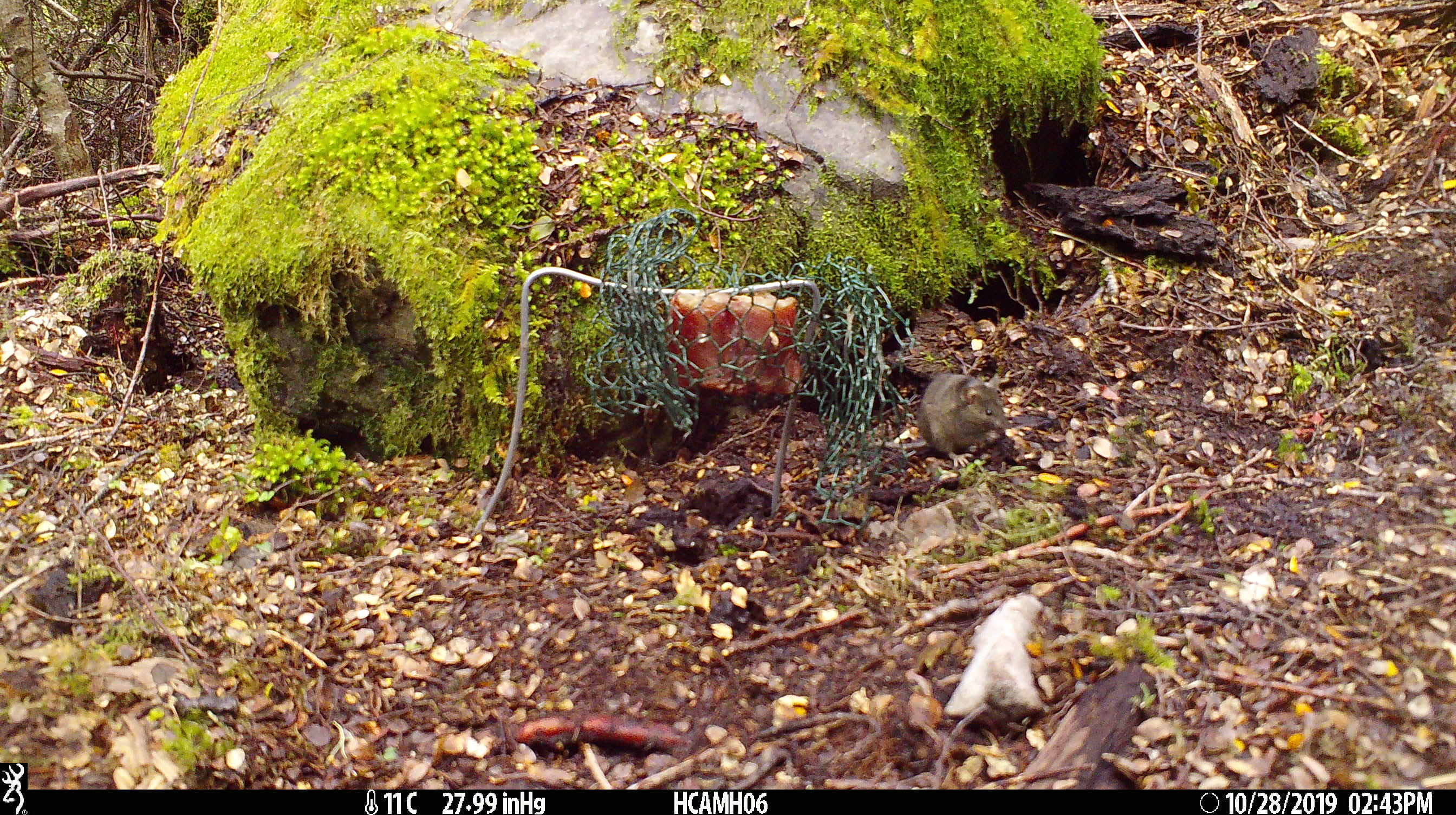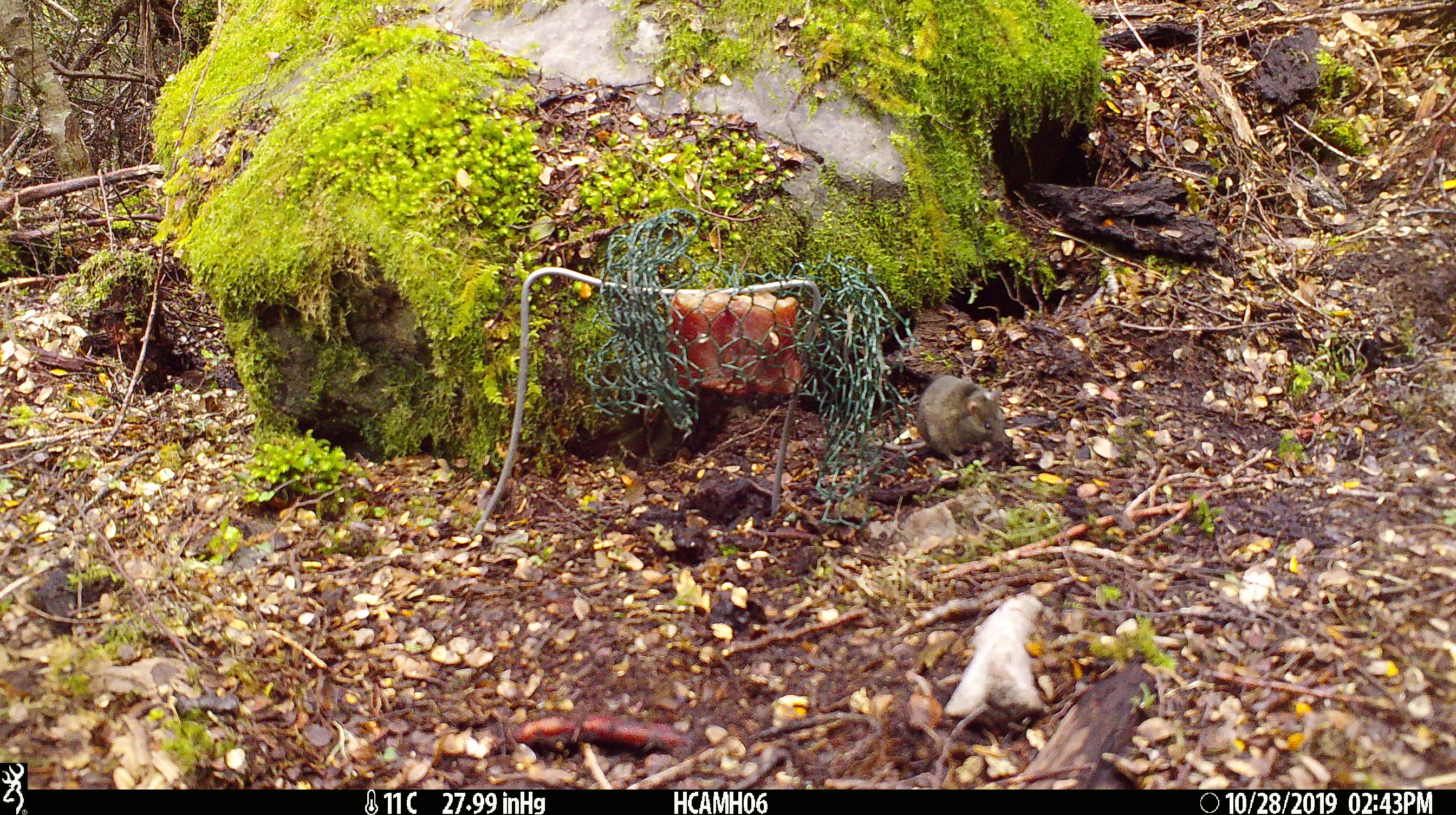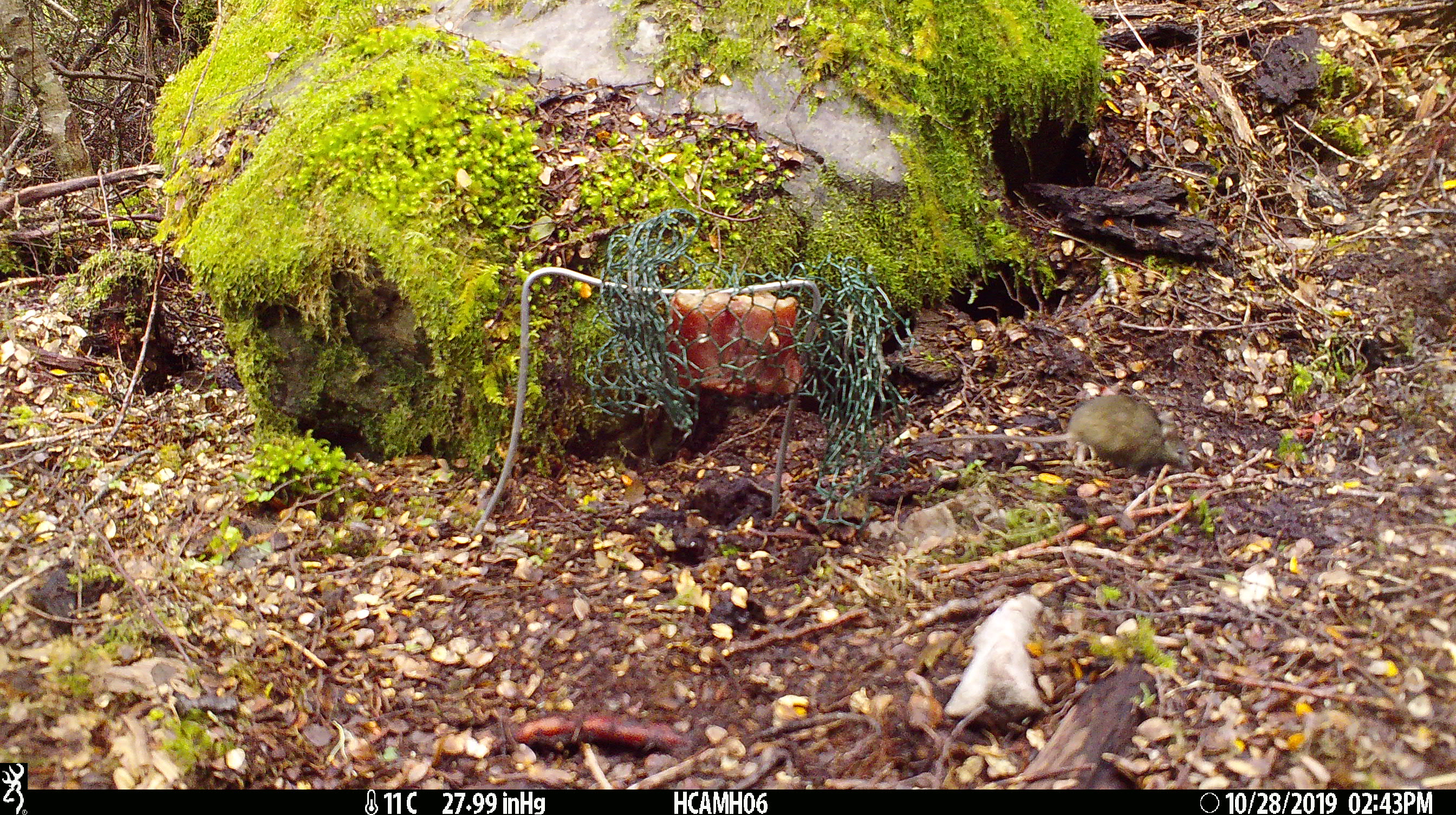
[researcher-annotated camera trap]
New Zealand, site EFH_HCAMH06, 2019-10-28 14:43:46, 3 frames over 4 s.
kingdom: Animalia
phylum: Chordata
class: Mammalia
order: Rodentia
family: Muridae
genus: Mus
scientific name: Mus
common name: mouse